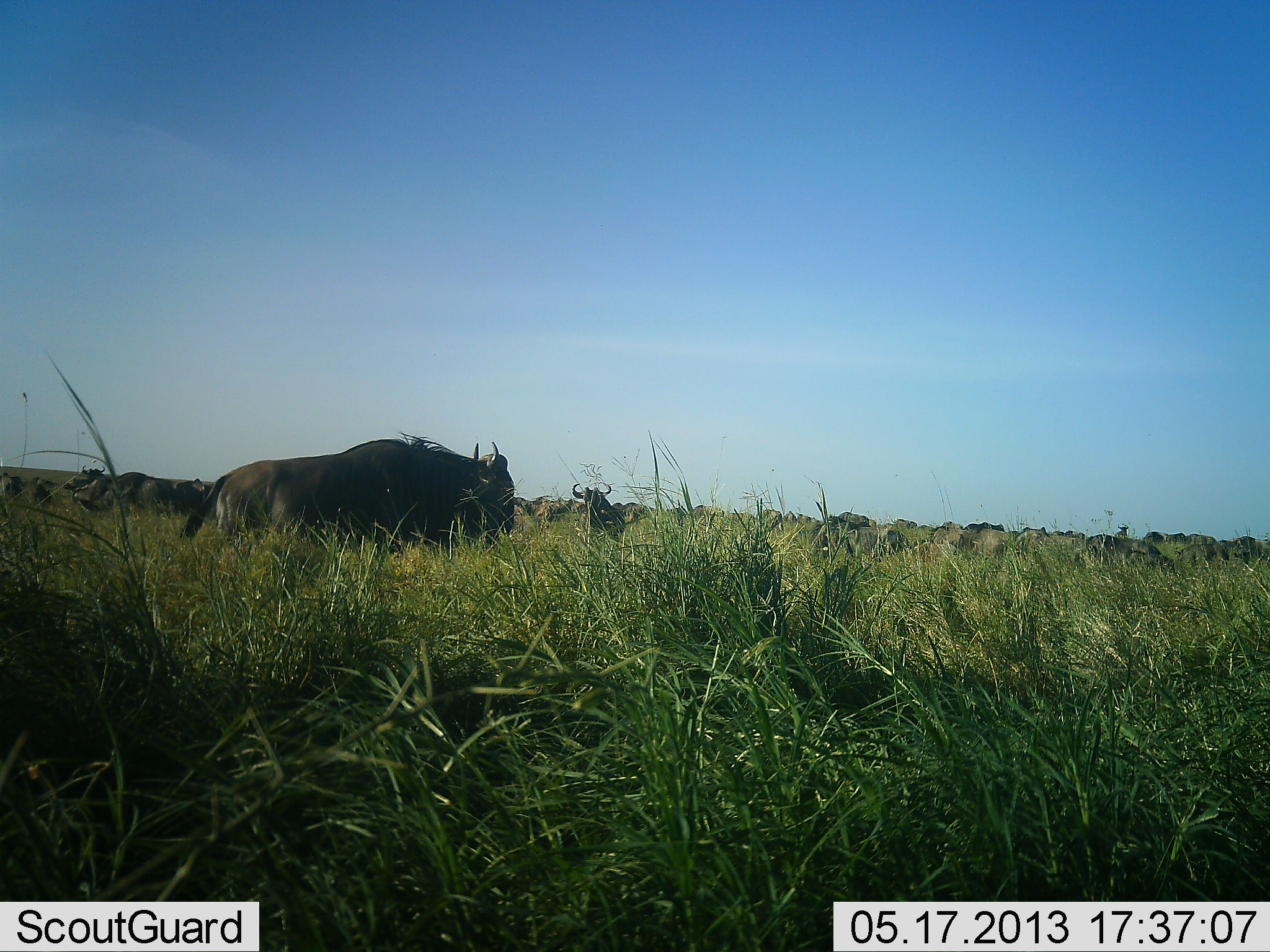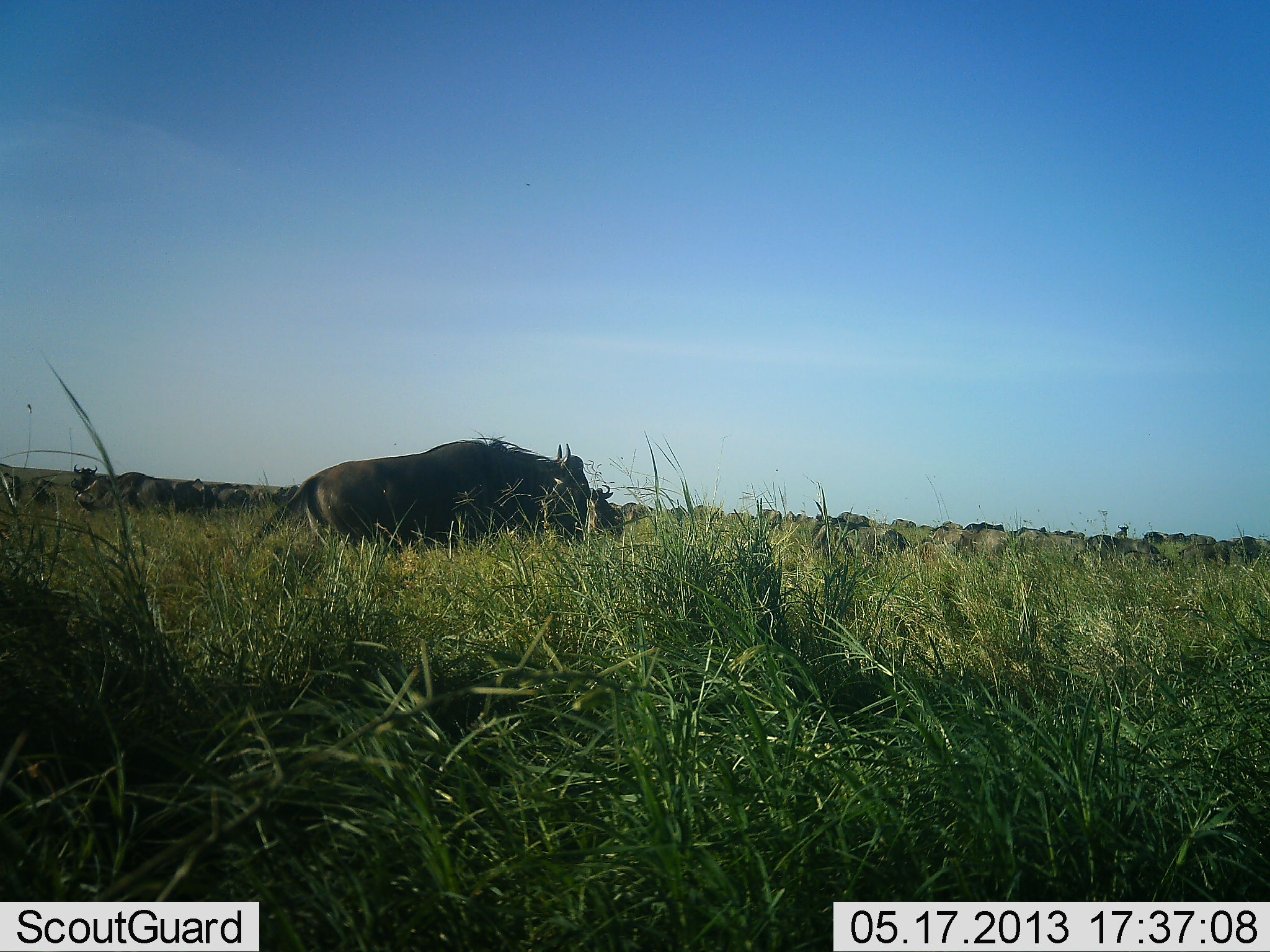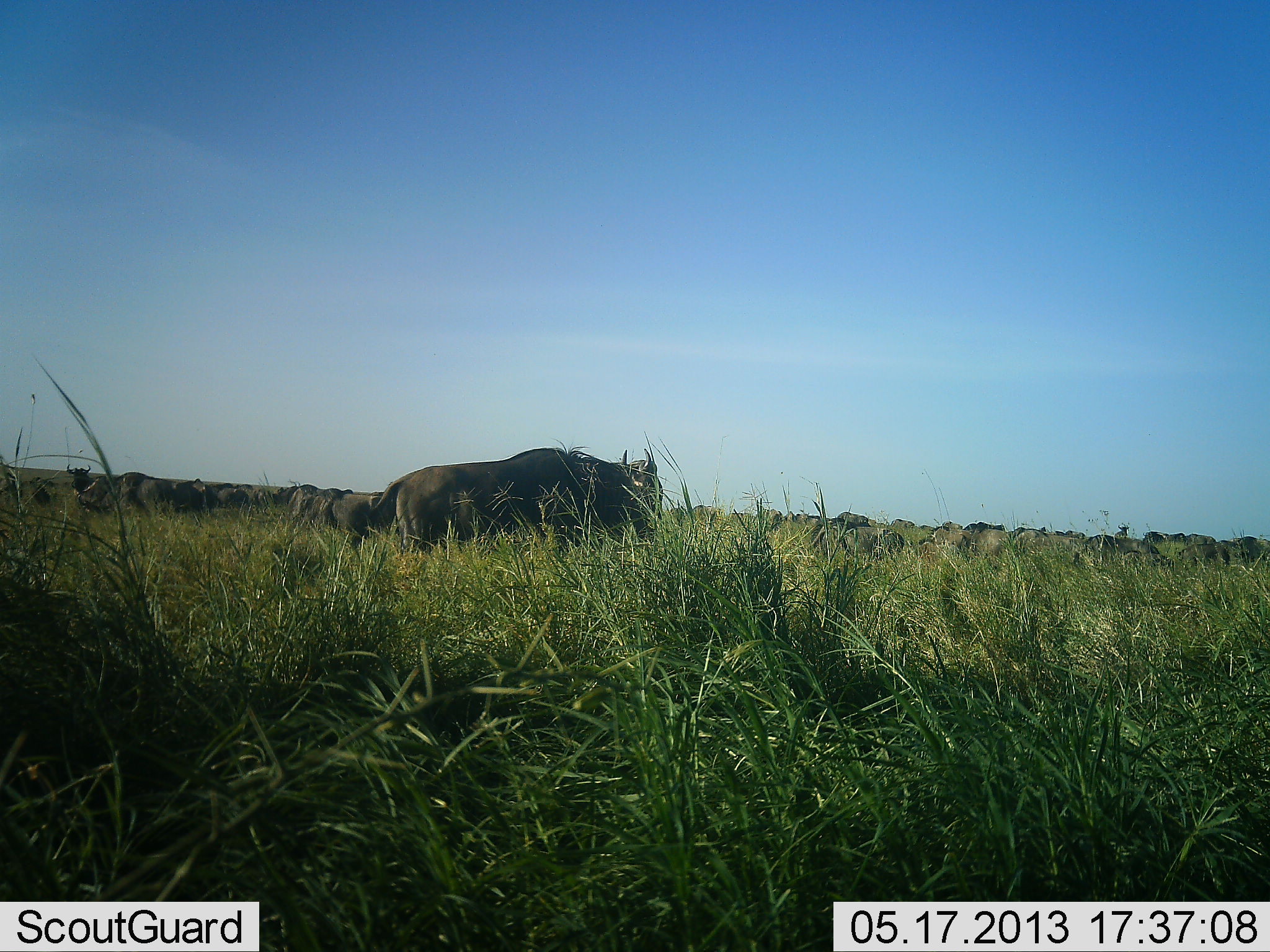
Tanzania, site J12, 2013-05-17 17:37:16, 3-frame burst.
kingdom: Animalia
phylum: Chordata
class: Mammalia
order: Artiodactyla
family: Bovidae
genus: Connochaetes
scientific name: Connochaetes taurinus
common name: blue wildebeest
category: wildebeest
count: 11-50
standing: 70%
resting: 4%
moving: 74%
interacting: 4%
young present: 0%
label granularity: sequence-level